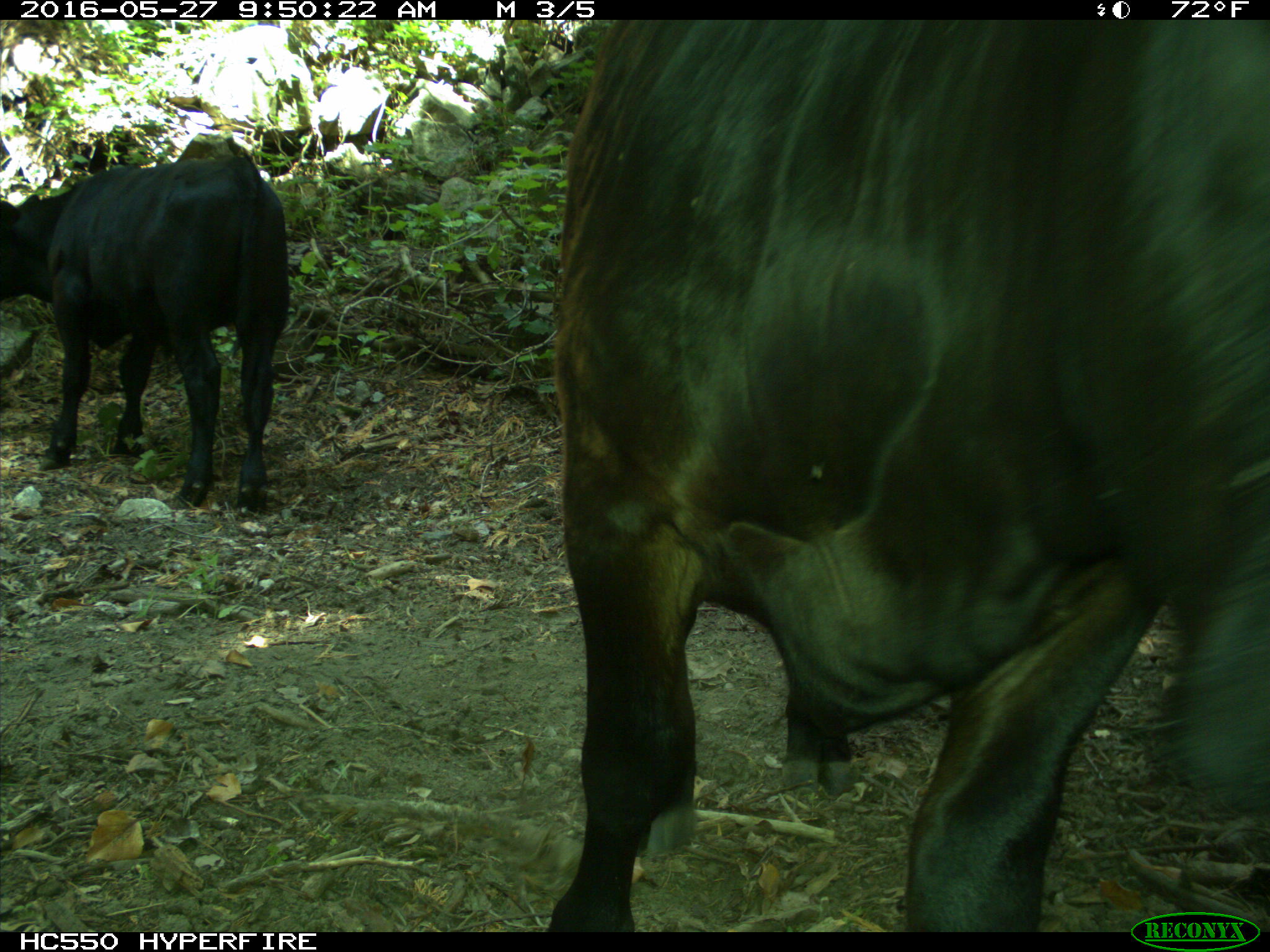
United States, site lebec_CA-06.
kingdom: Animalia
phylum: Chordata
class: Mammalia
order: Artiodactyla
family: Bovidae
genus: Bos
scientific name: Bos taurus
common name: domestic cow